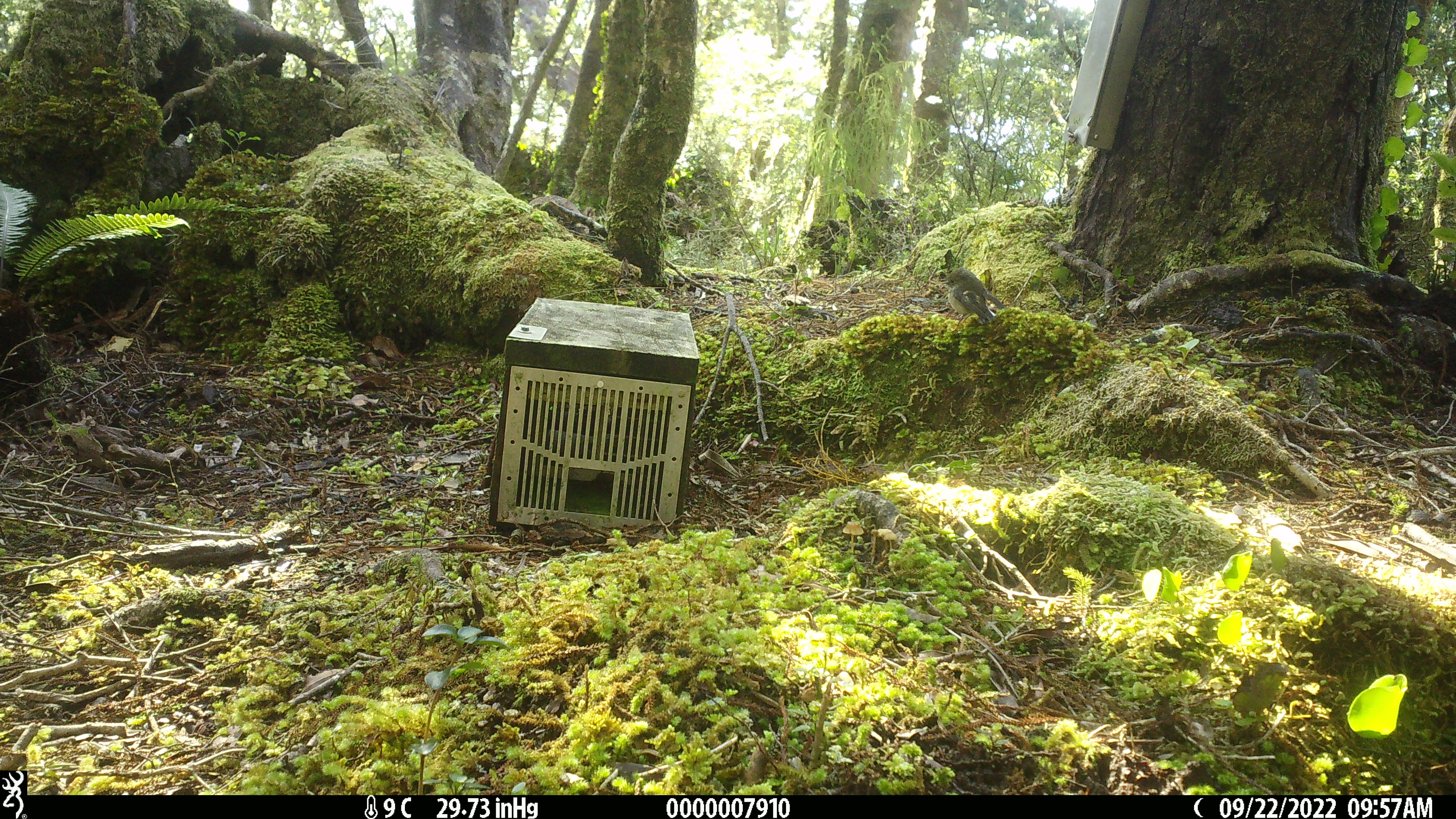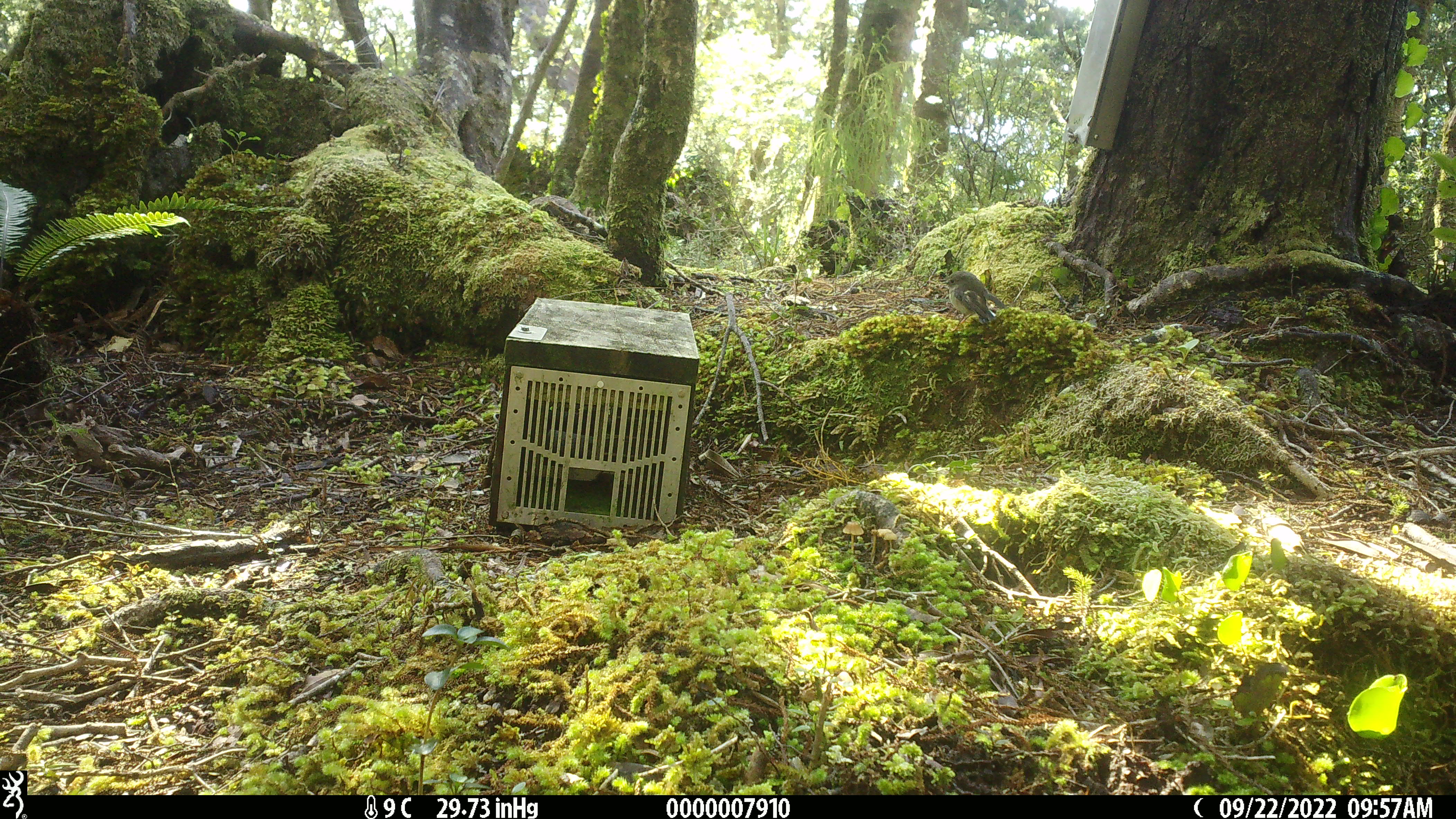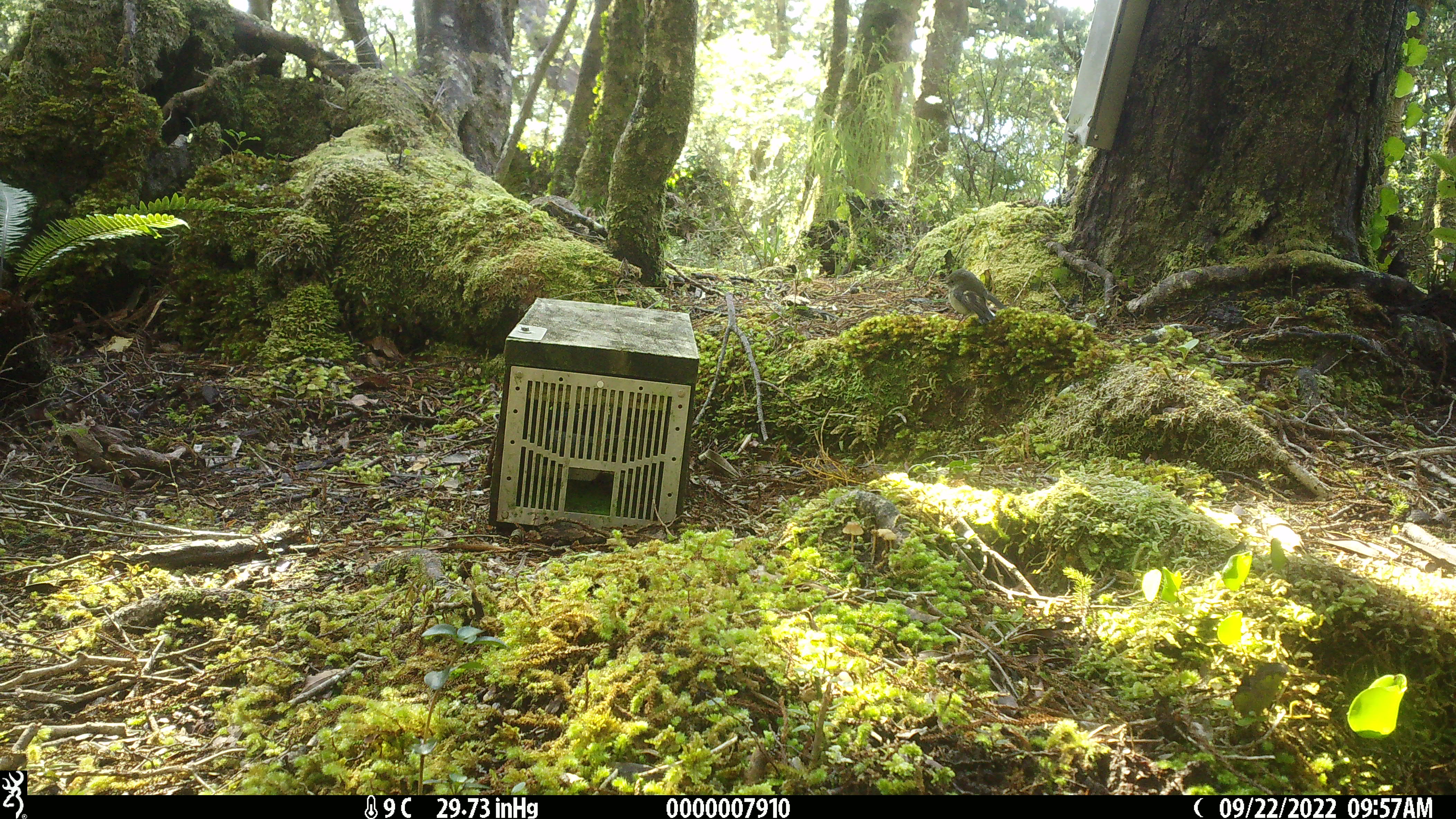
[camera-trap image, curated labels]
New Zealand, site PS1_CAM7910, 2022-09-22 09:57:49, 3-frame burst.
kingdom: Animalia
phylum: Chordata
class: Aves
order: Passeriformes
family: Petroicidae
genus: Petroica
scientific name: Petroica macrocephala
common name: tomtit